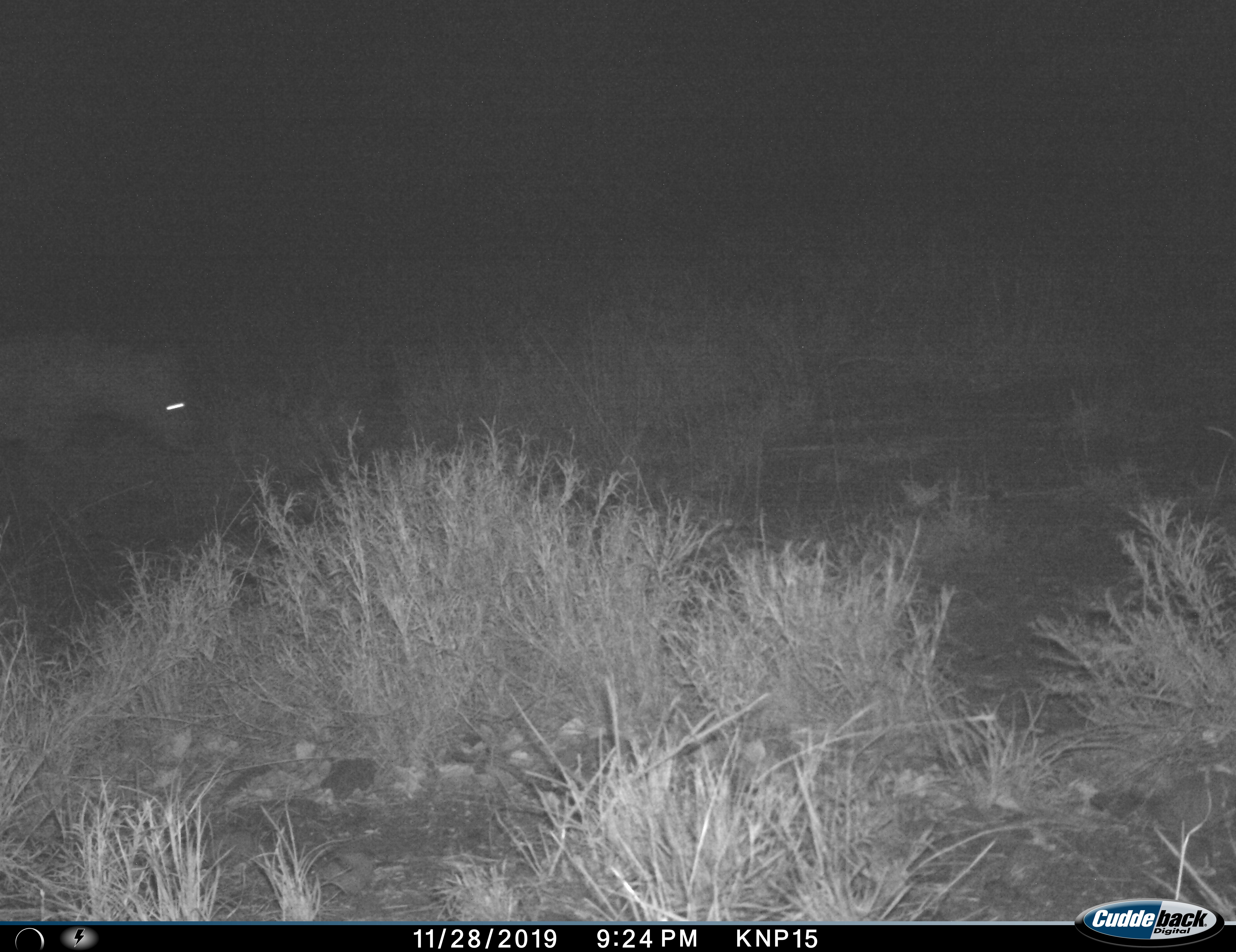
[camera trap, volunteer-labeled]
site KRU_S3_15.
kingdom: Animalia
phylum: Chordata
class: Mammalia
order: Carnivora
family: Hyaenidae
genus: Crocuta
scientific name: Crocuta crocuta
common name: spotted hyena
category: hyenaspotted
Hyenaspotted (spotted hyena) (Crocuta crocuta), count 1. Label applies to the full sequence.